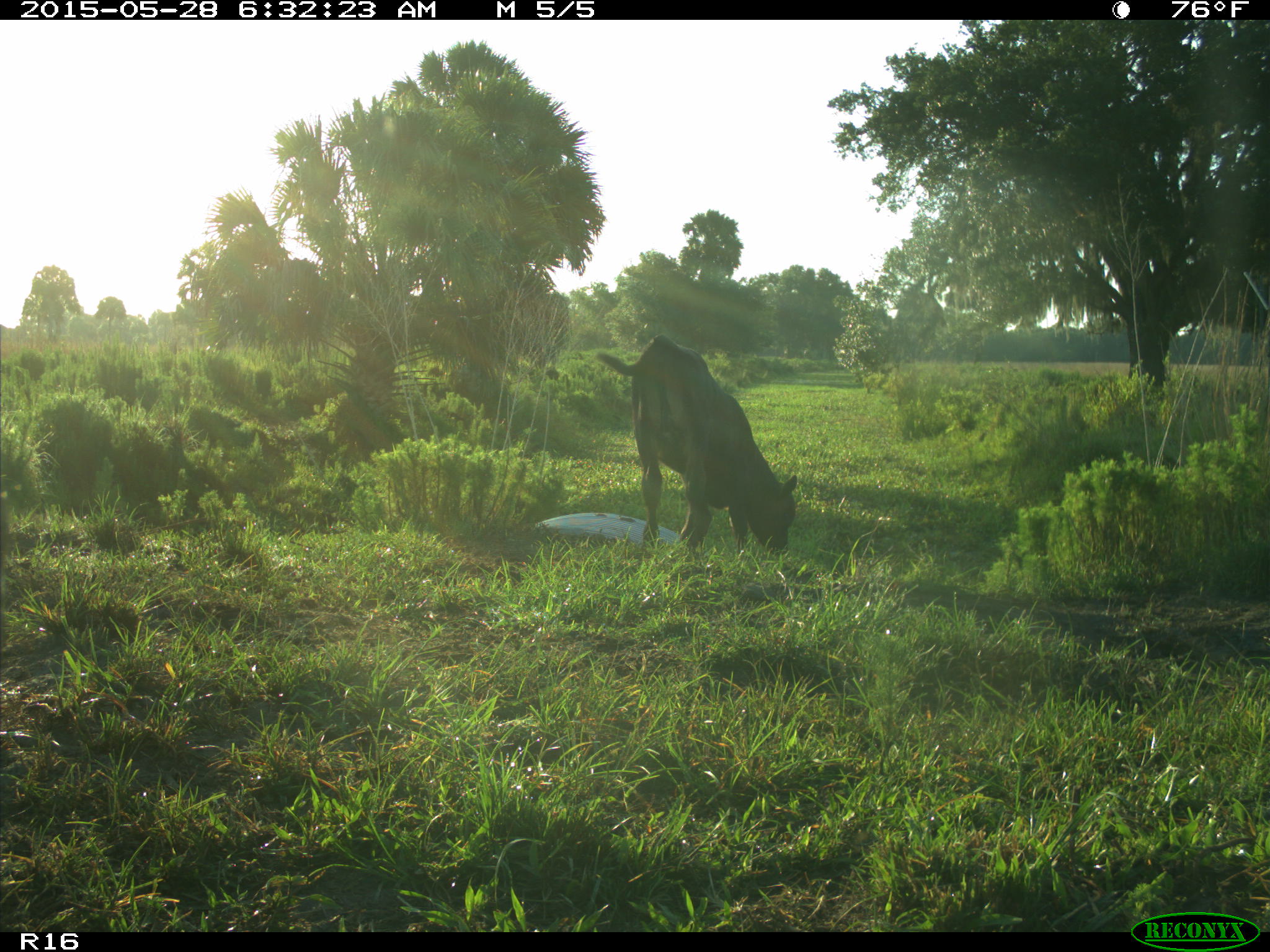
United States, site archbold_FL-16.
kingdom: Animalia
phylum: Chordata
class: Mammalia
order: Artiodactyla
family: Bovidae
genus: Bos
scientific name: Bos taurus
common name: domestic cow